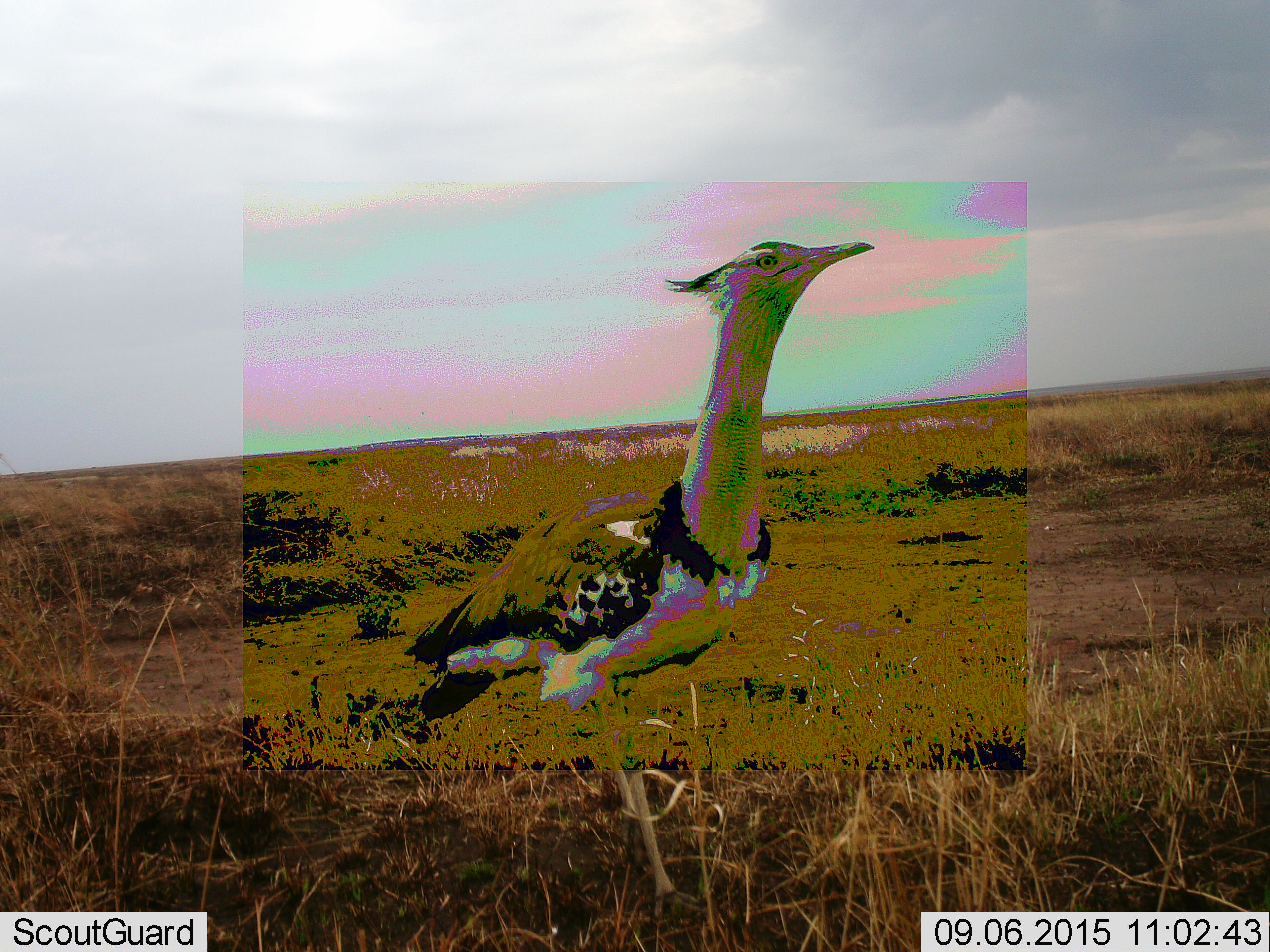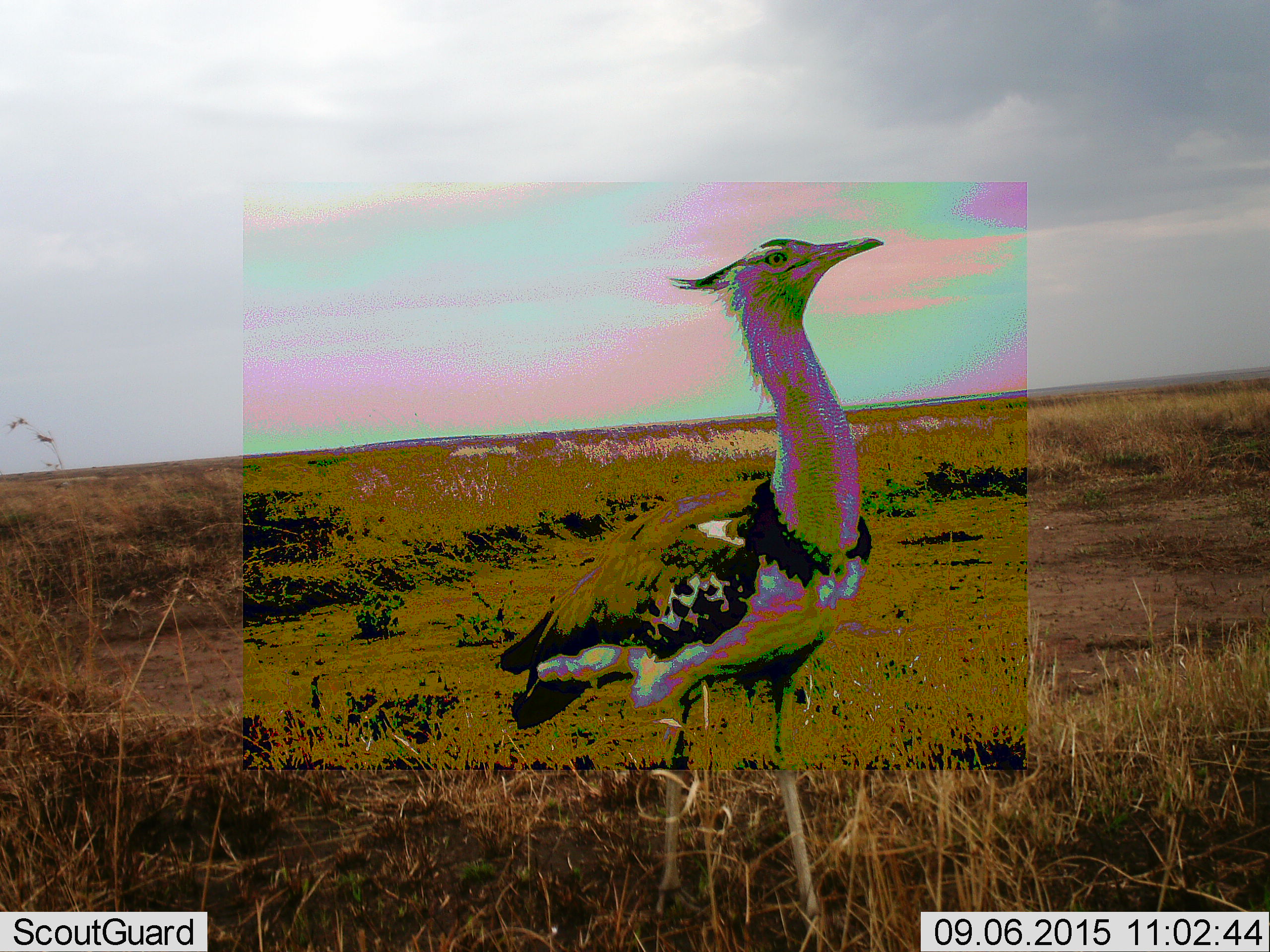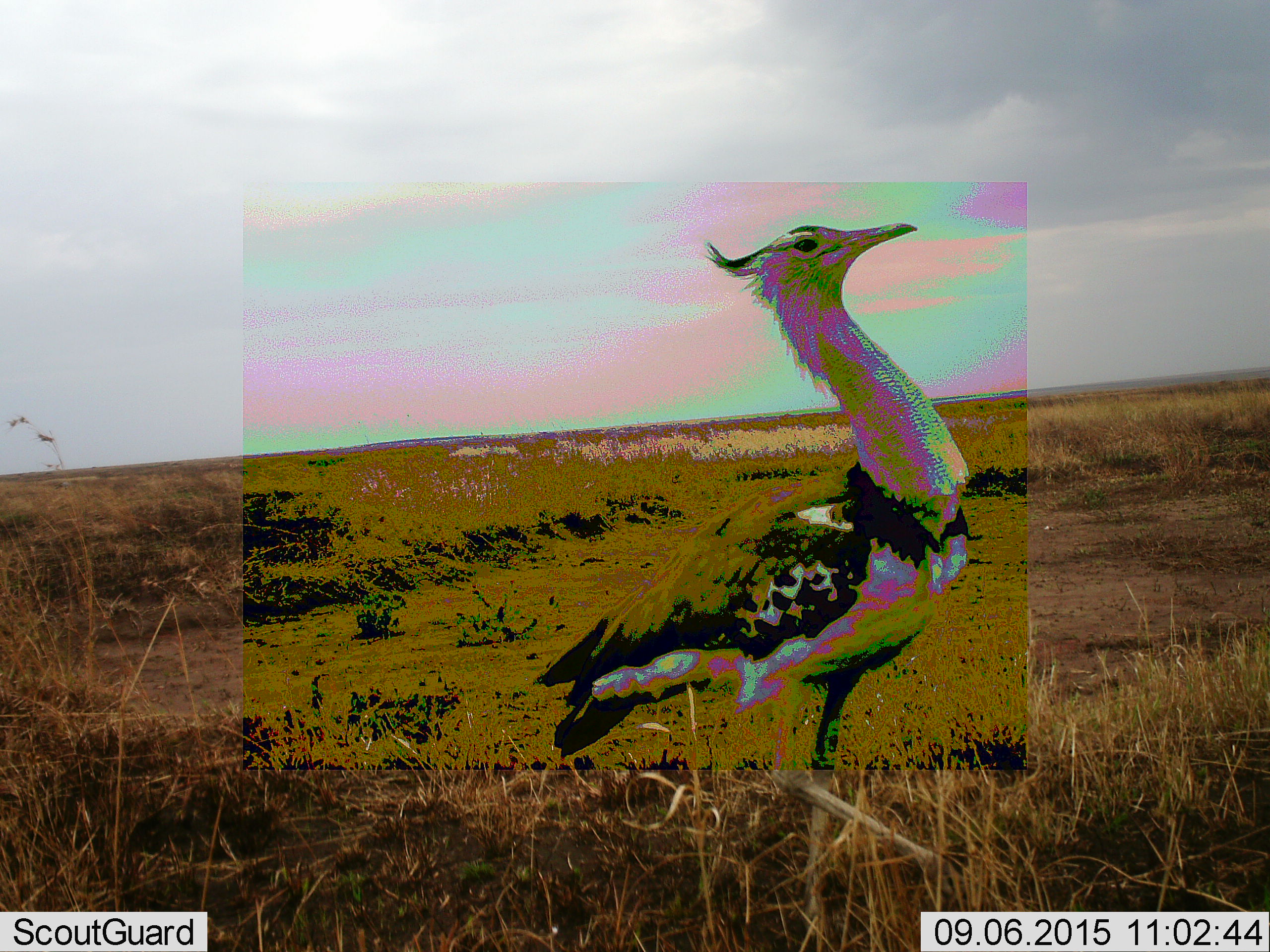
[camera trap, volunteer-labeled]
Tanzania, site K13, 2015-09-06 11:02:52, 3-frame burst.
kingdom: Animalia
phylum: Chordata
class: Aves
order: Otidiformes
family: Otididae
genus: Ardeotis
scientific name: Ardeotis kori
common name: kori bustard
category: koribustard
Koribustard (kori bustard) (Ardeotis kori), count 1. Behavior (volunteer vote fractions): standing 11%, resting 11%, moving 78%, interacting 0%. Young present (vote fraction): 0%. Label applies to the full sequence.